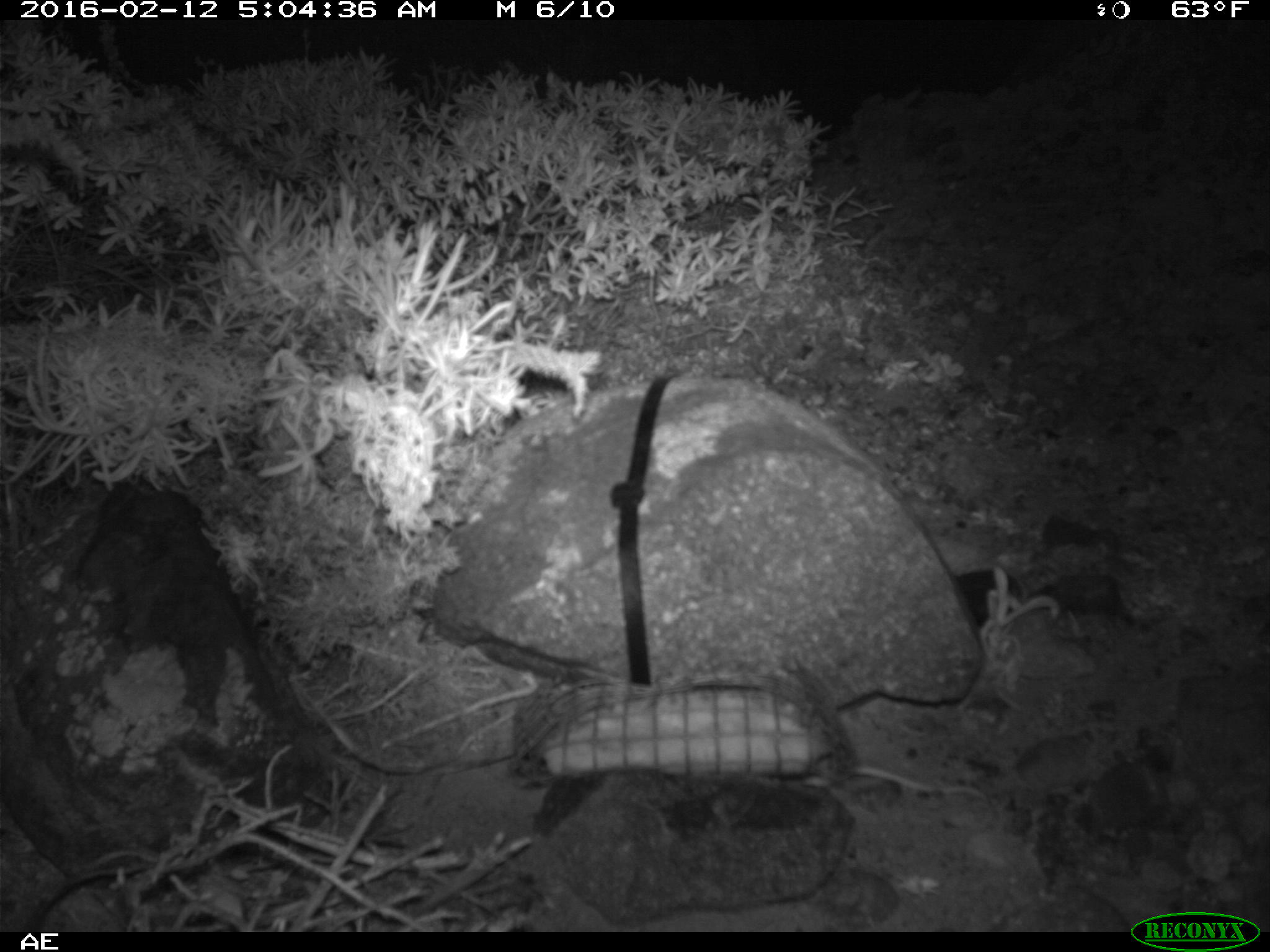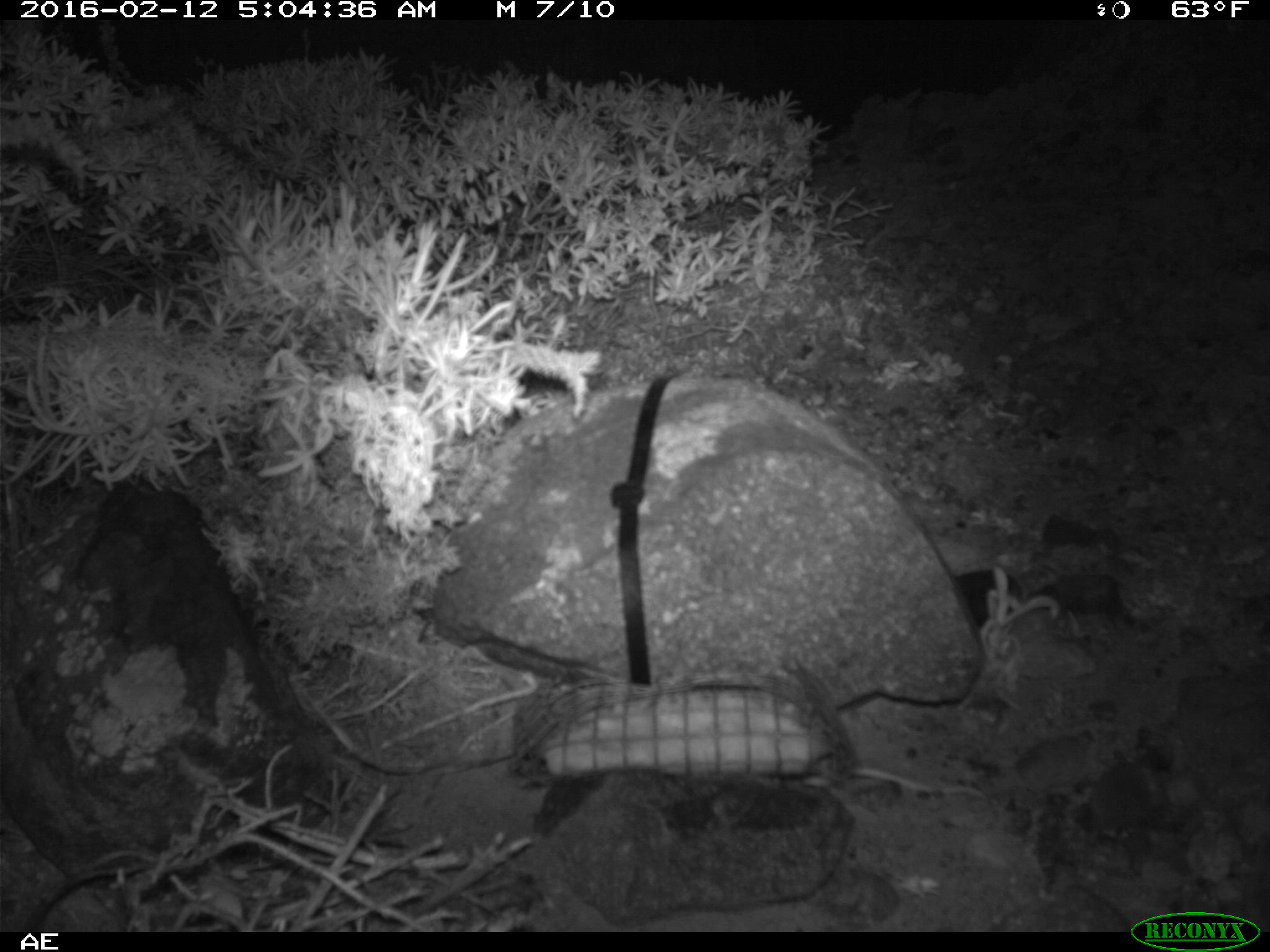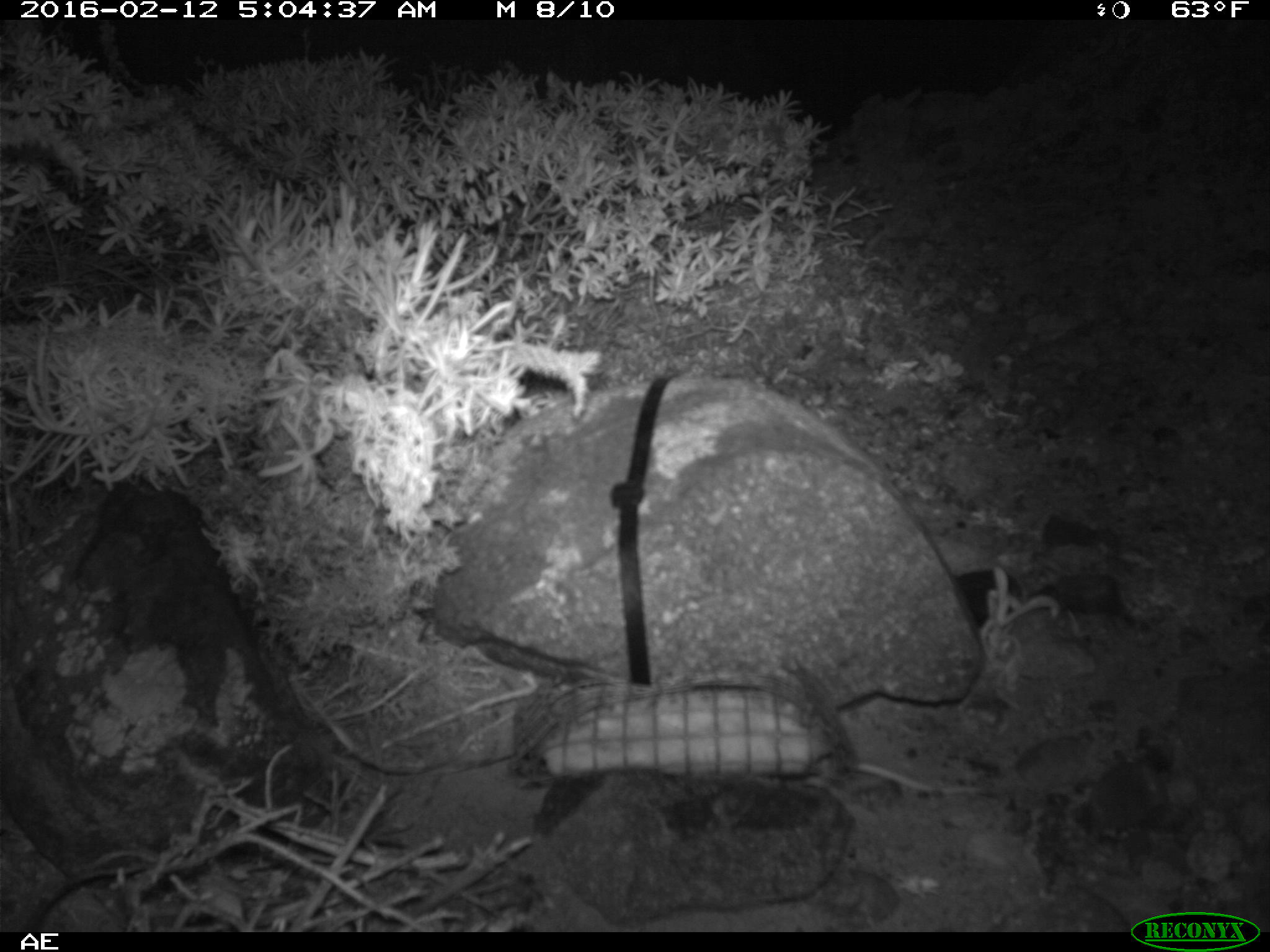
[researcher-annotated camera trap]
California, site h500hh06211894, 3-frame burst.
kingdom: Animalia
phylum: Chordata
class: Mammalia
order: Rodentia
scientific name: Rodentia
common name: rodent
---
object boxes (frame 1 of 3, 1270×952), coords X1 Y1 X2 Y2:
rodent: 850 762 992 801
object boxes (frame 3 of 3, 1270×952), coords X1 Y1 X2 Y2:
rodent: 855 762 978 794